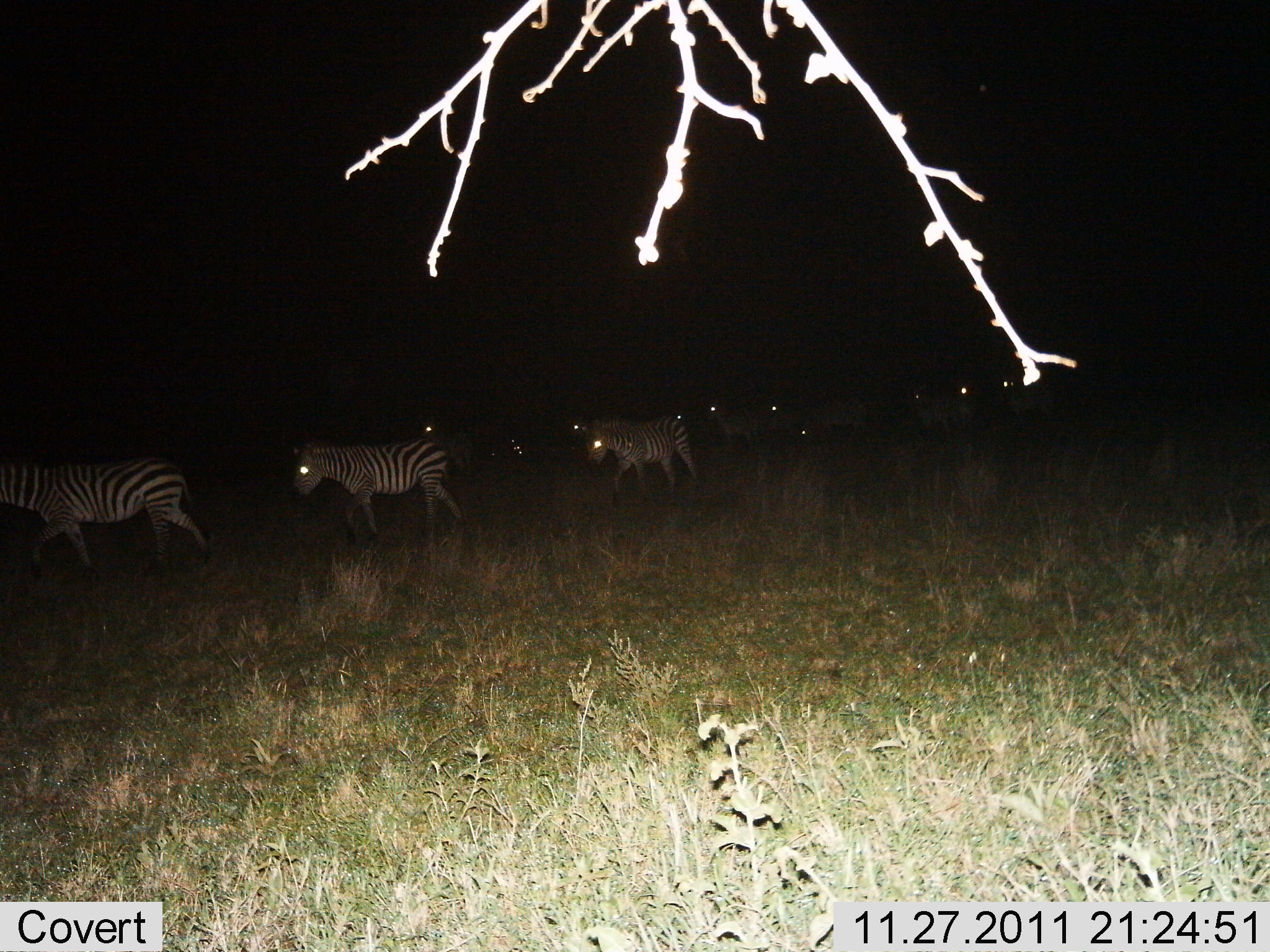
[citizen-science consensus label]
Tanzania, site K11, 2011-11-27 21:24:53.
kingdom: Animalia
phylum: Chordata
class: Mammalia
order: Perissodactyla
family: Equidae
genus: Equus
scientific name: Equus quagga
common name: plains zebra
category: zebra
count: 11-50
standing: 8%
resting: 0%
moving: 100%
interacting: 0%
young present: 0%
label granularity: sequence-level